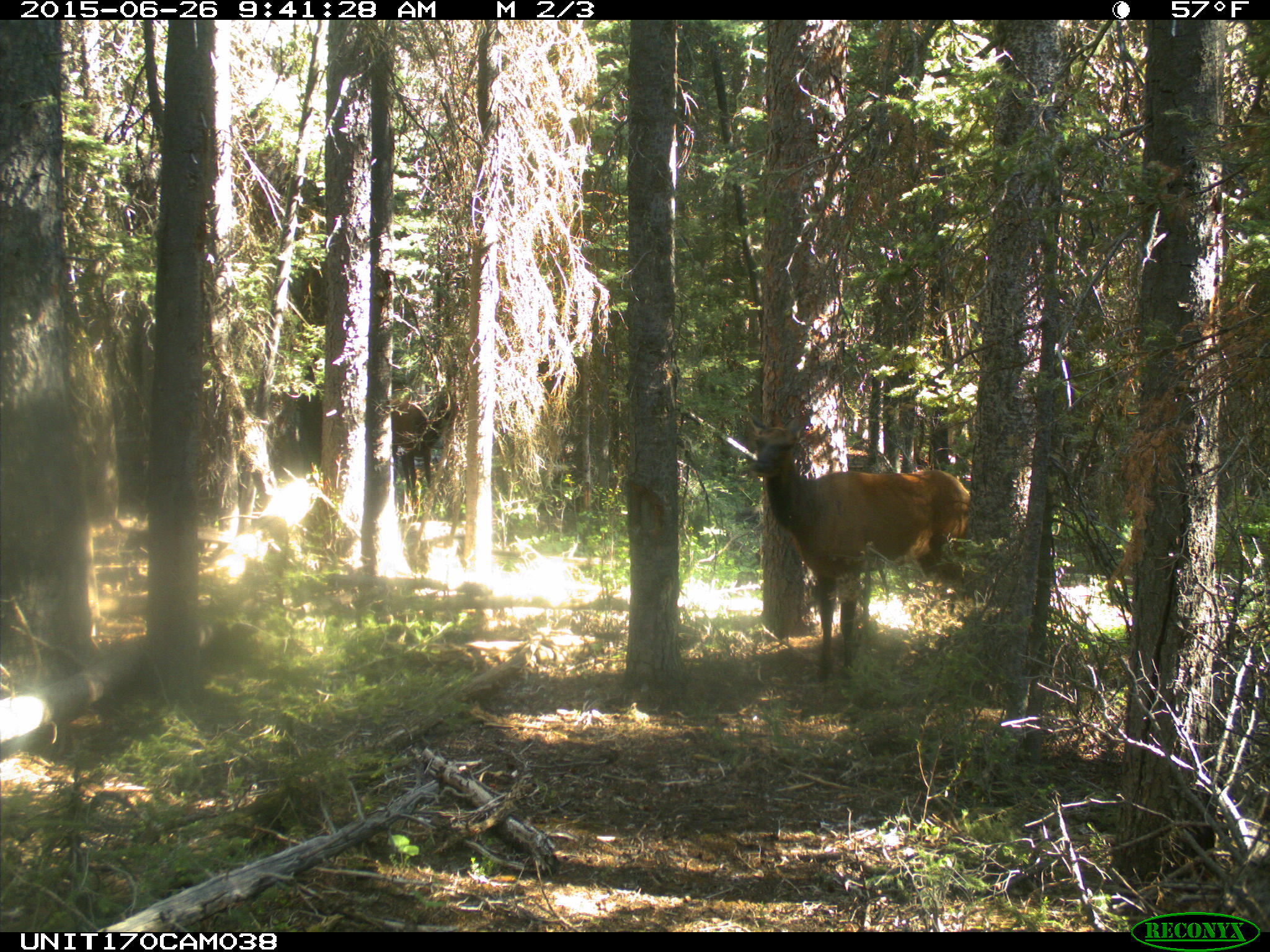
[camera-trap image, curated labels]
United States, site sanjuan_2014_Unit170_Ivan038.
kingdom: Animalia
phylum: Chordata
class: Mammalia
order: Artiodactyla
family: Cervidae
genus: Cervus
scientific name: Cervus elaphus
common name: red deer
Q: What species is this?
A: Cervus elaphus (red deer).